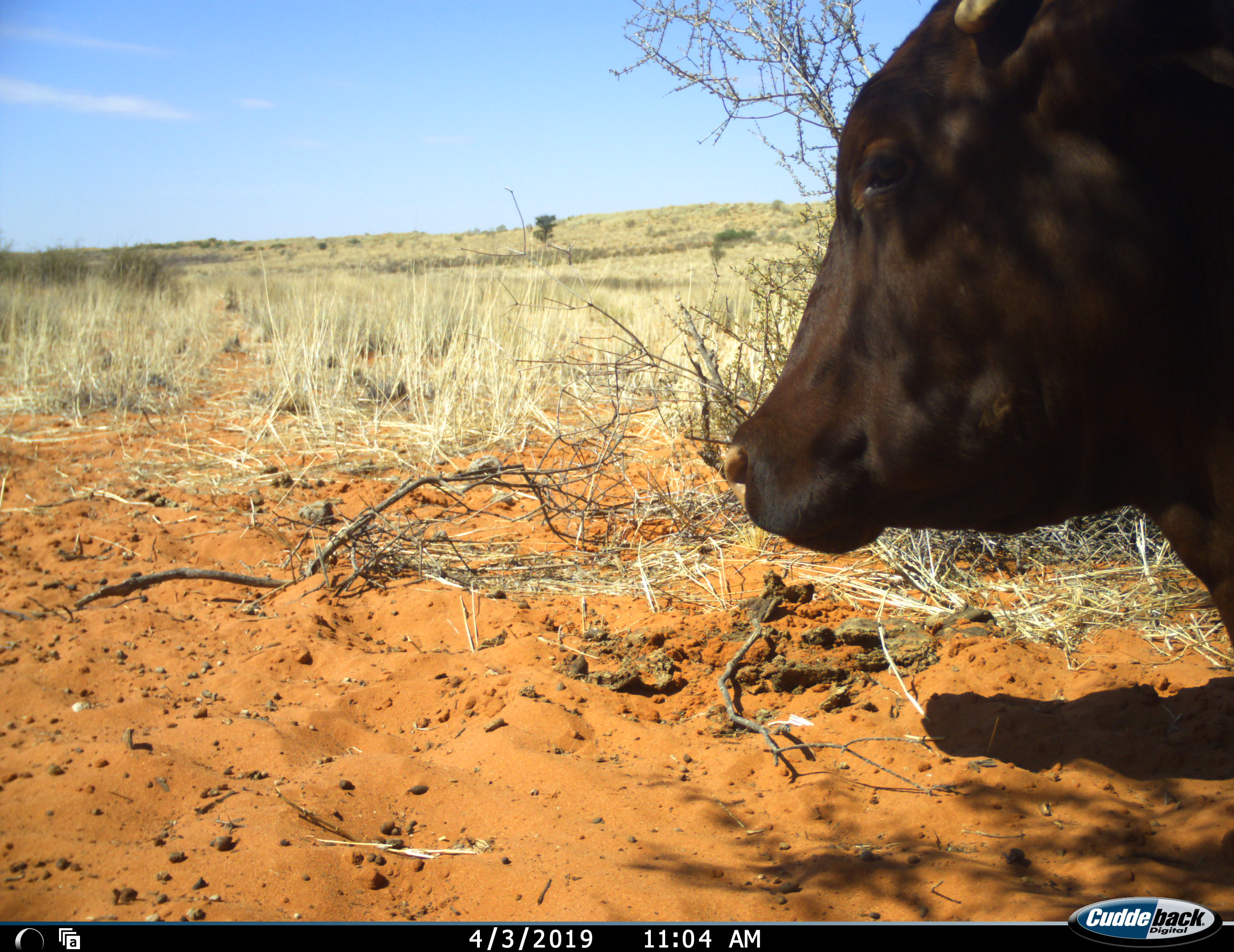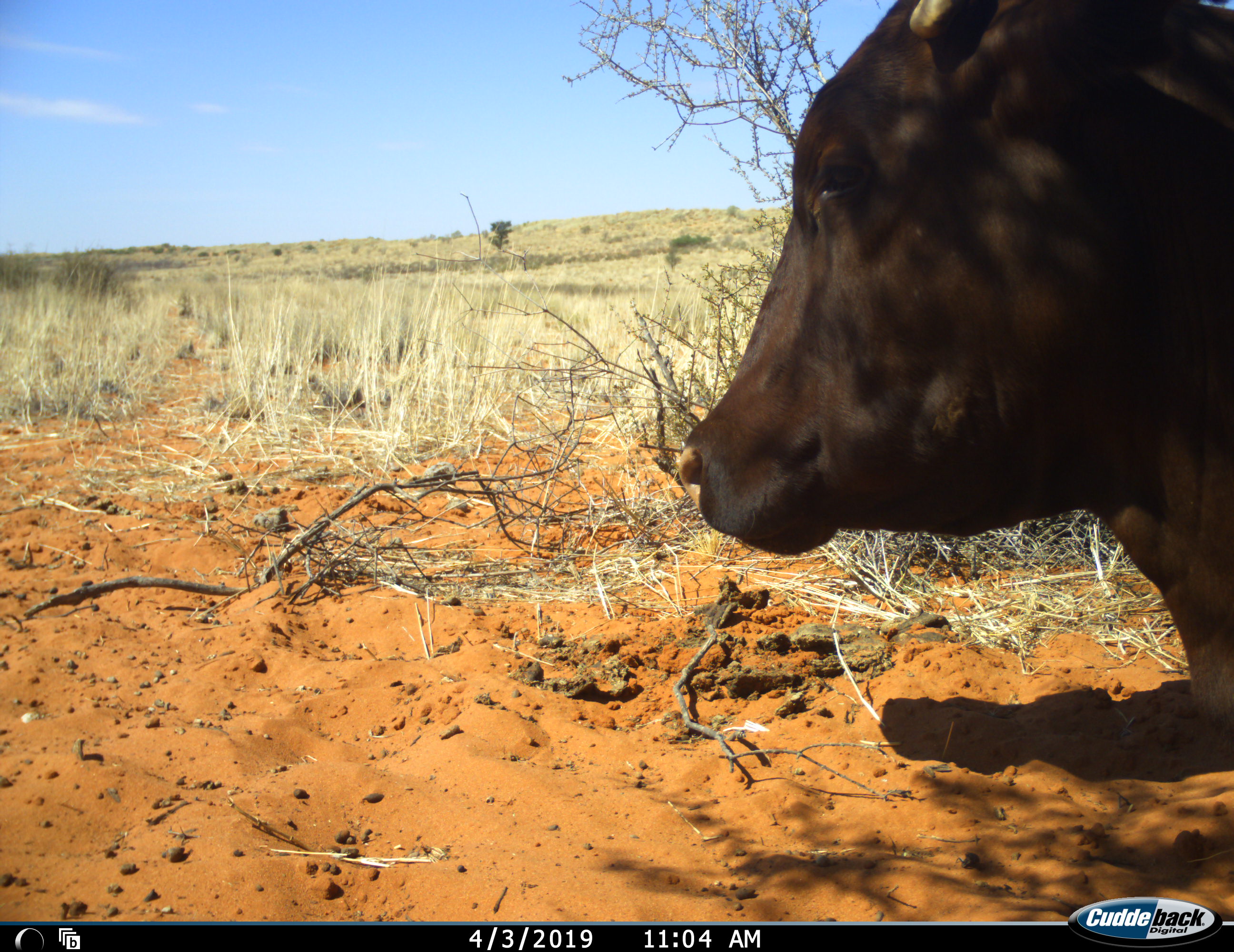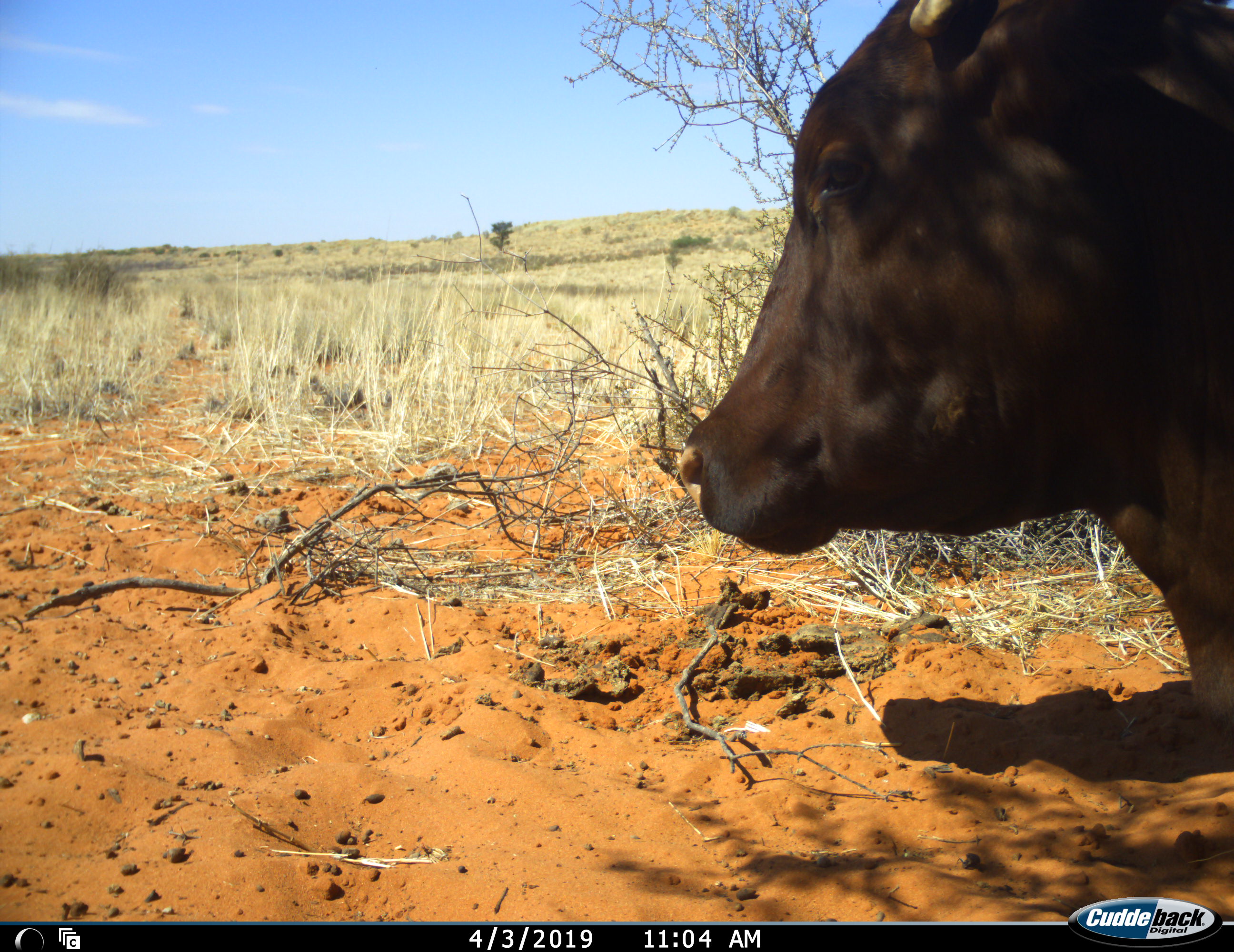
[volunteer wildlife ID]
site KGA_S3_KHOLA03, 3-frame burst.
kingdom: Animalia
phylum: Chordata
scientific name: Vertebrata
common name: domestic animal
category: domesticanimal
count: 1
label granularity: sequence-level